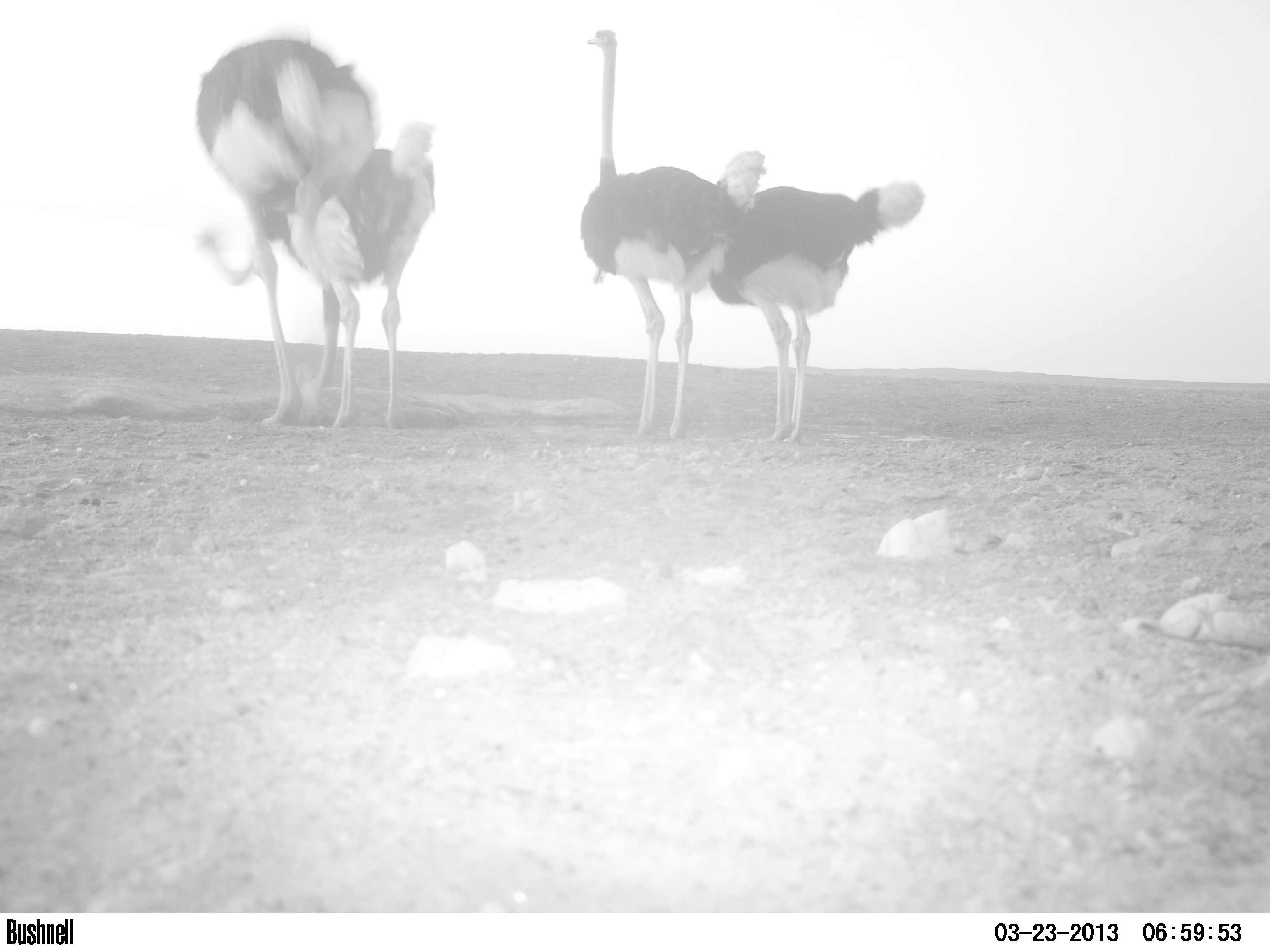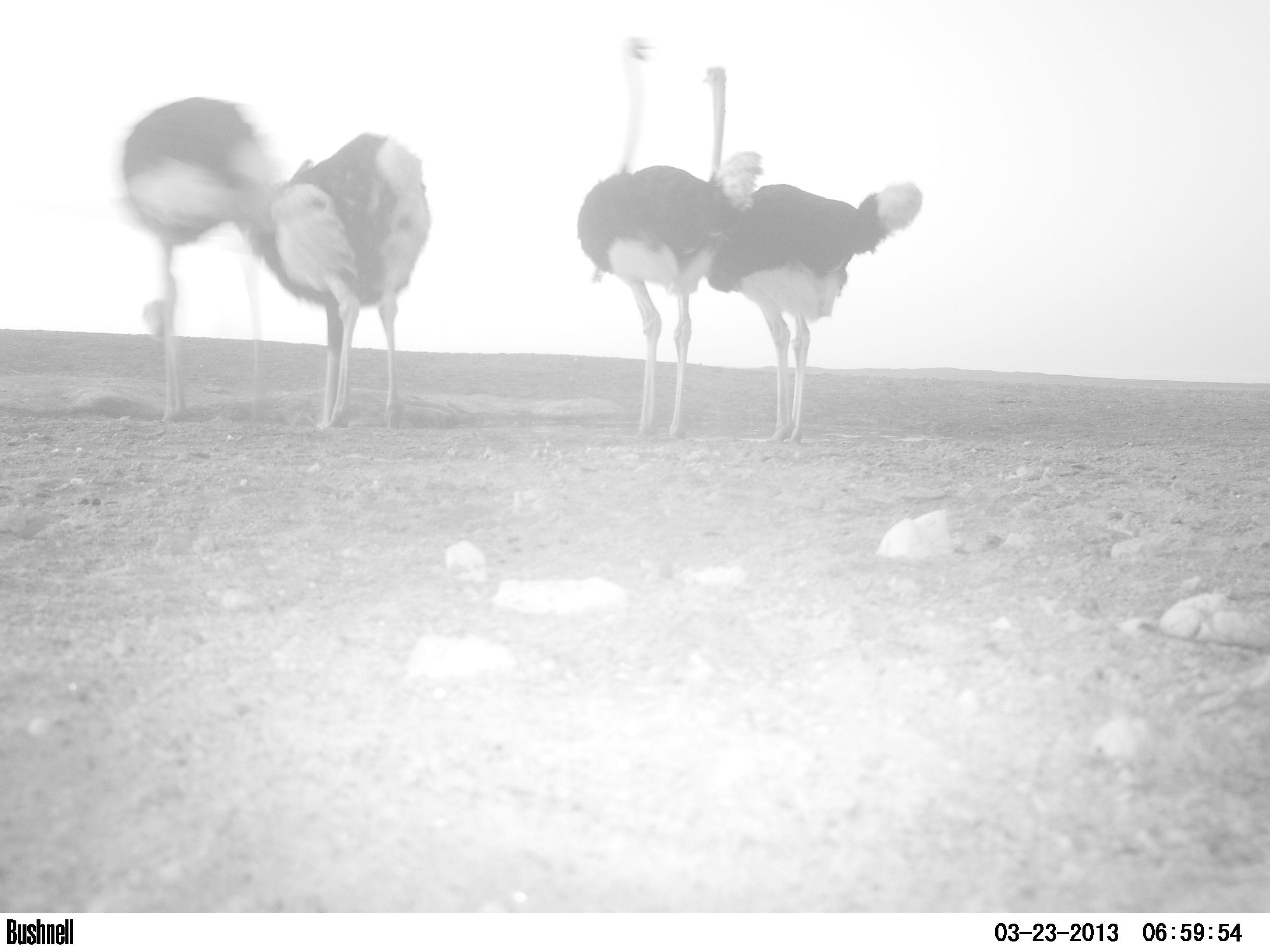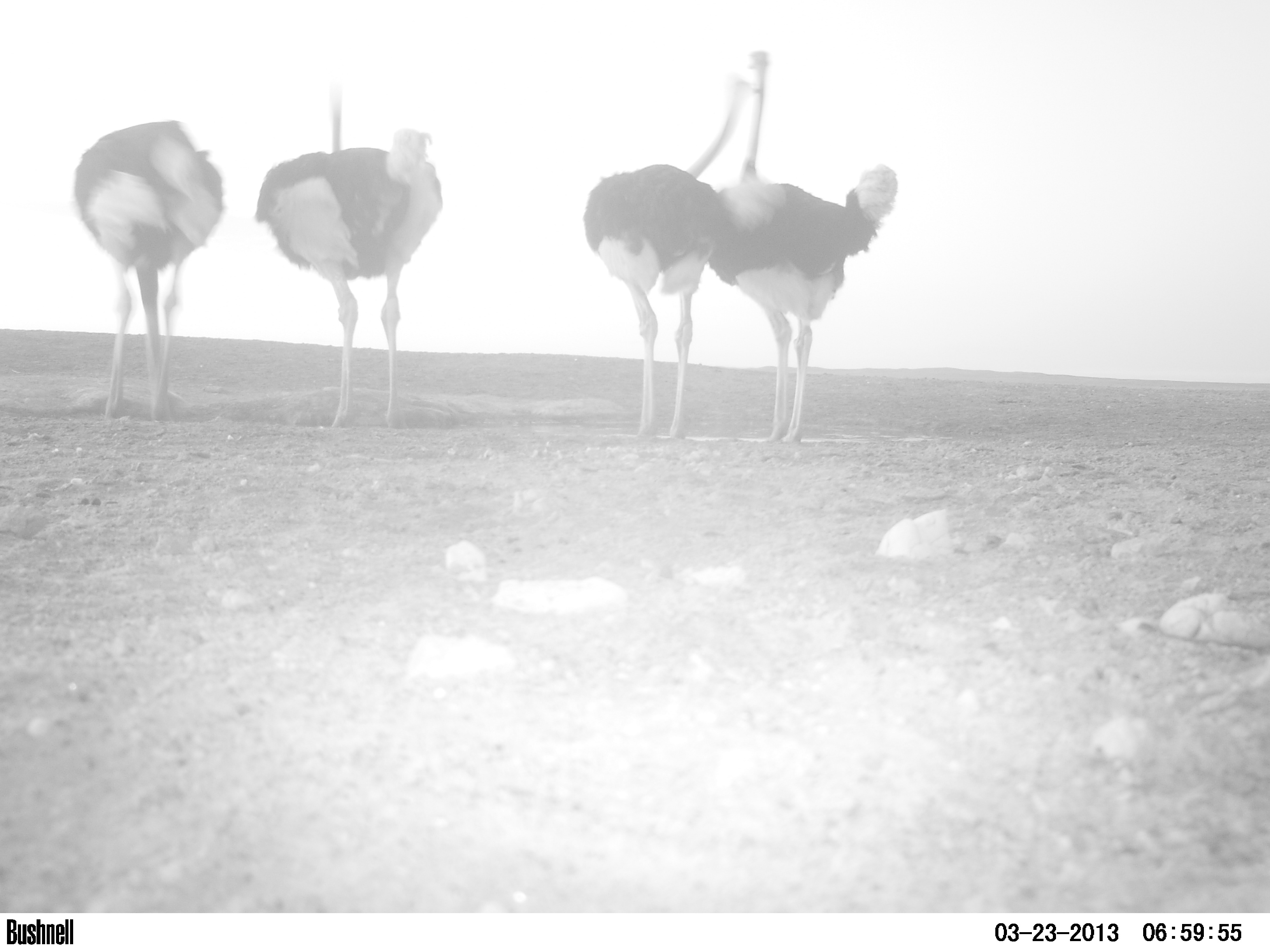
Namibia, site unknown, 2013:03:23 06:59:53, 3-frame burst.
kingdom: Animalia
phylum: Chordata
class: Aves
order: Struthioniformes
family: Struthionidae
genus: Struthio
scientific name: Struthio camelus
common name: common ostrich